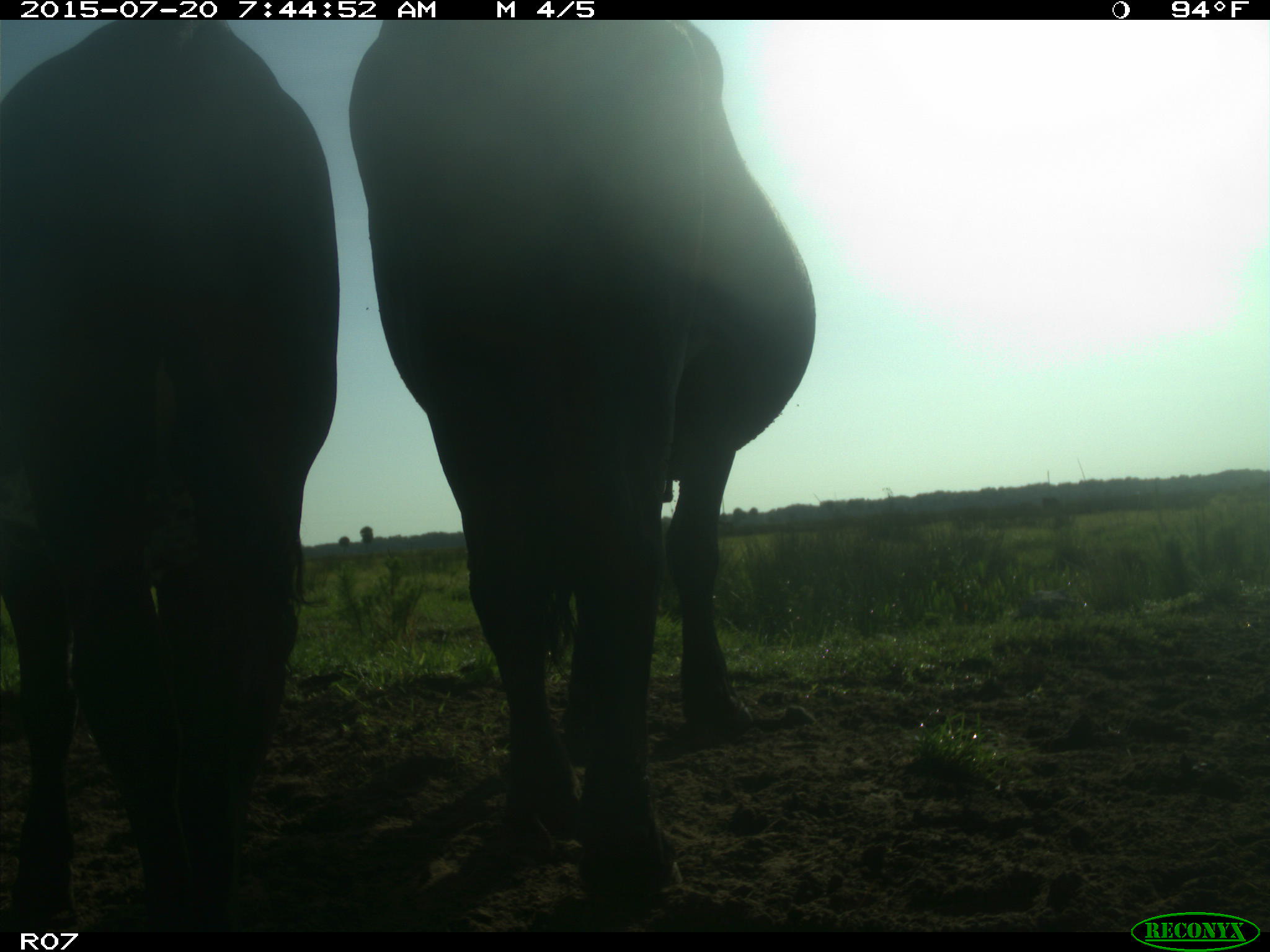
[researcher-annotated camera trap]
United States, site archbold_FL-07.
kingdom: Animalia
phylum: Chordata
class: Mammalia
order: Artiodactyla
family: Bovidae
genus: Bos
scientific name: Bos taurus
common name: domestic cow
Bos taurus (domestic cow).